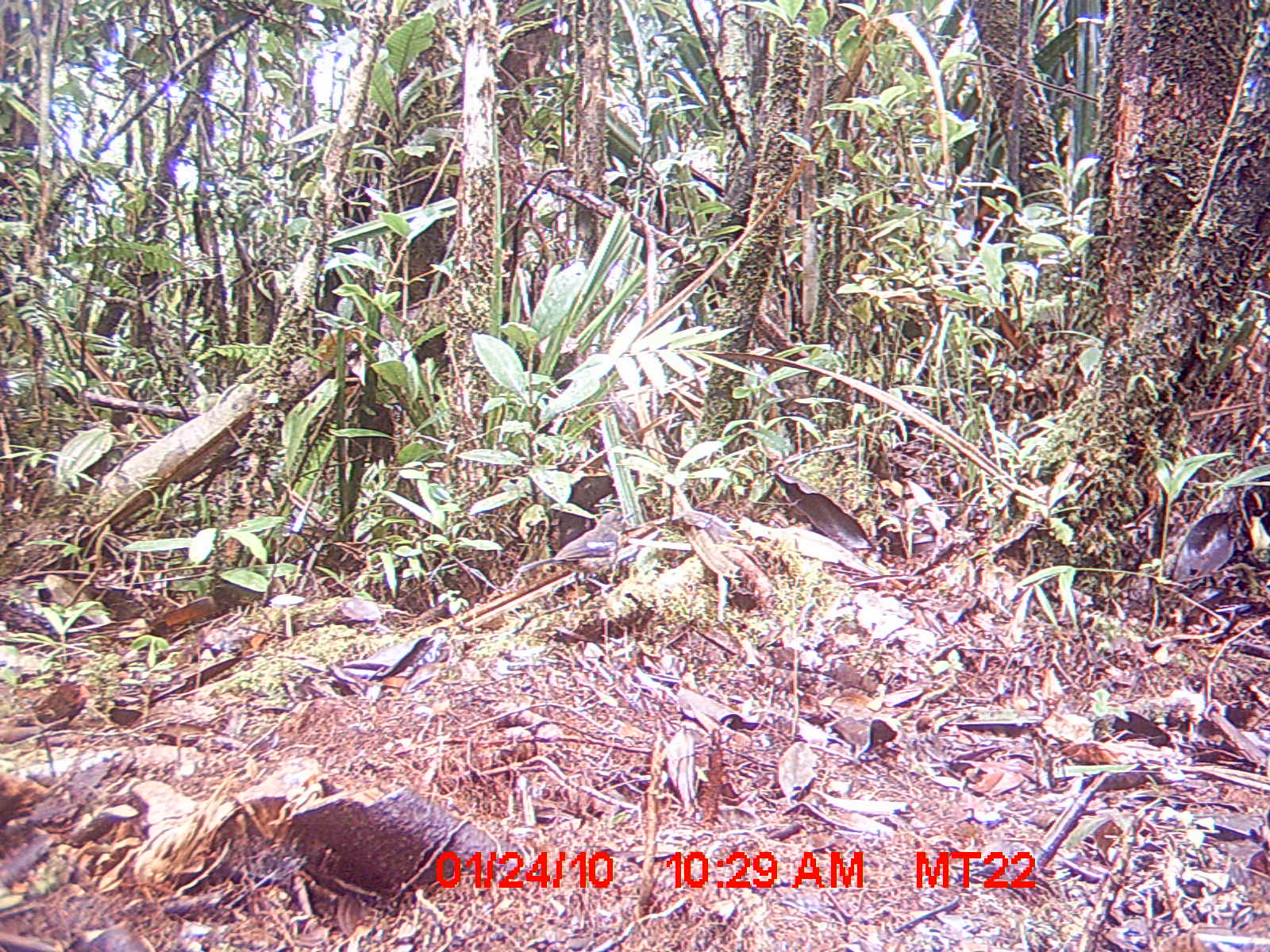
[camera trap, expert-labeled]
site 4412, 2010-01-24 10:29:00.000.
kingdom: Animalia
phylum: Chordata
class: Aves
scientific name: Aves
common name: bird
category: unknown bird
Unknown bird (bird) (Aves), count 1.